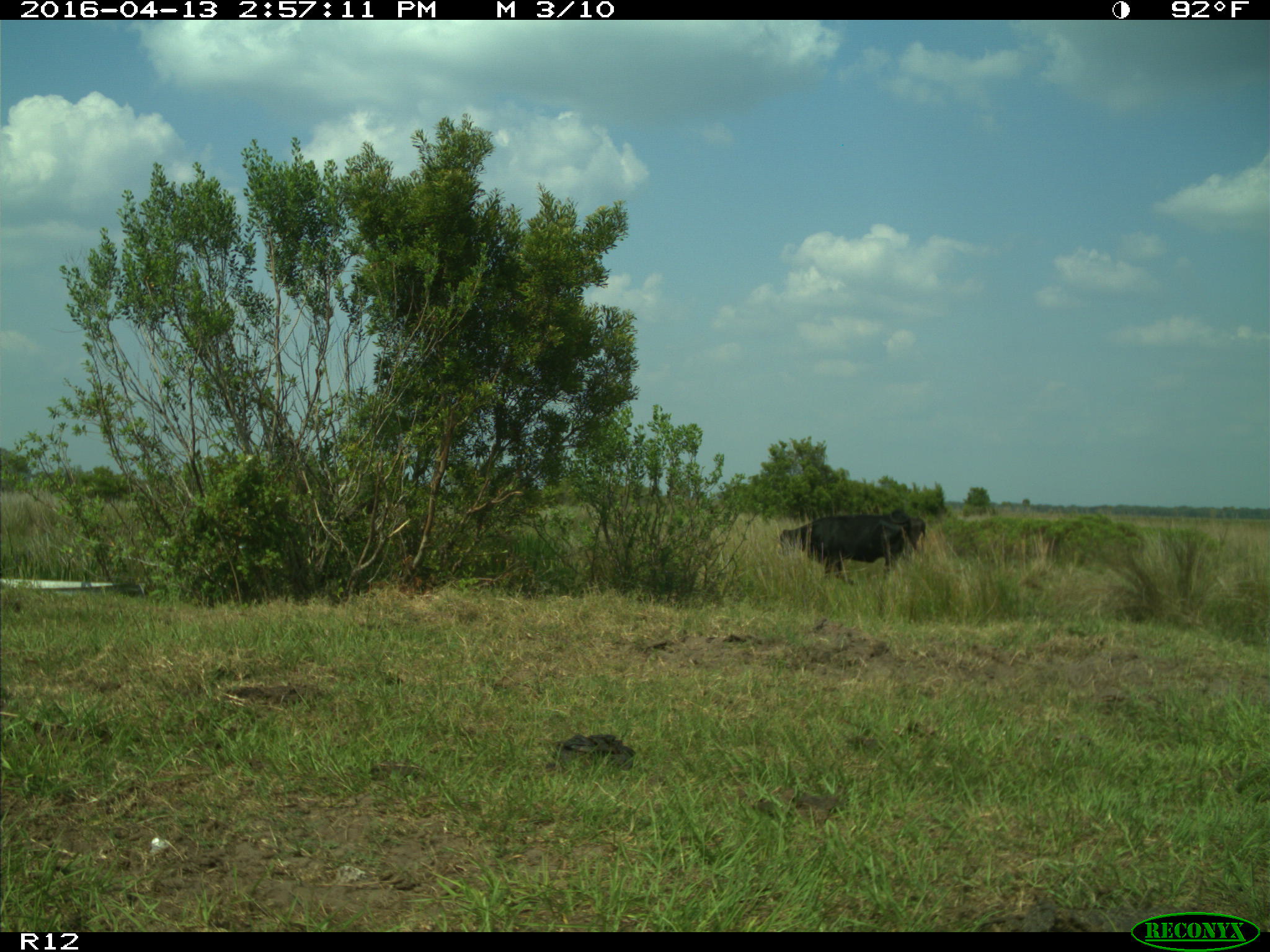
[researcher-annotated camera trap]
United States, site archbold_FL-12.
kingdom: Animalia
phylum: Chordata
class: Mammalia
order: Artiodactyla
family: Bovidae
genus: Bos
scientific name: Bos taurus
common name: domestic cow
Bos taurus (domestic cow).